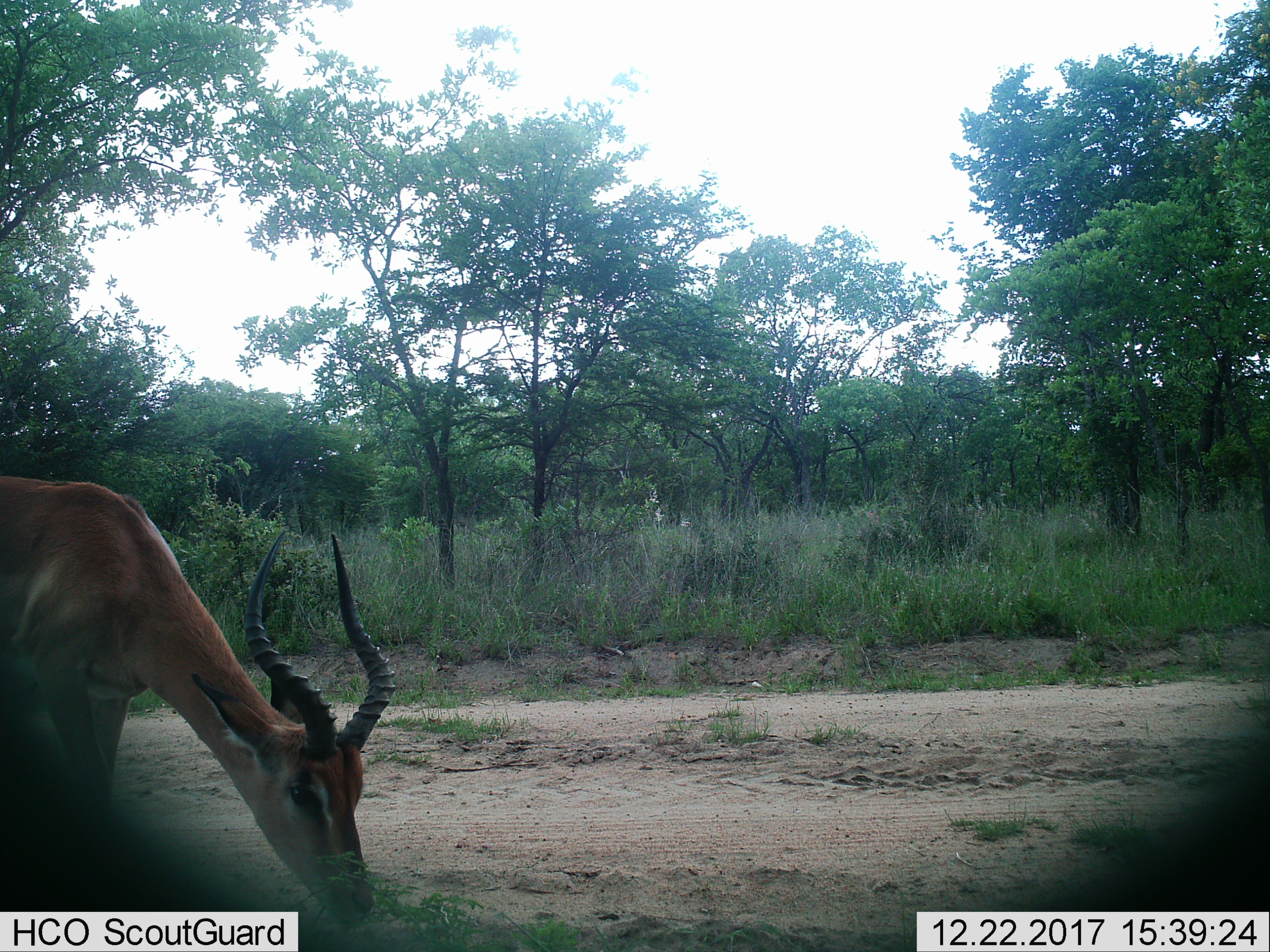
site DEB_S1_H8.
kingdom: Animalia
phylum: Chordata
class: Mammalia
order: Artiodactyla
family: Bovidae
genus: Aepyceros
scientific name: Aepyceros melampus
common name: impala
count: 1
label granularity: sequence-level